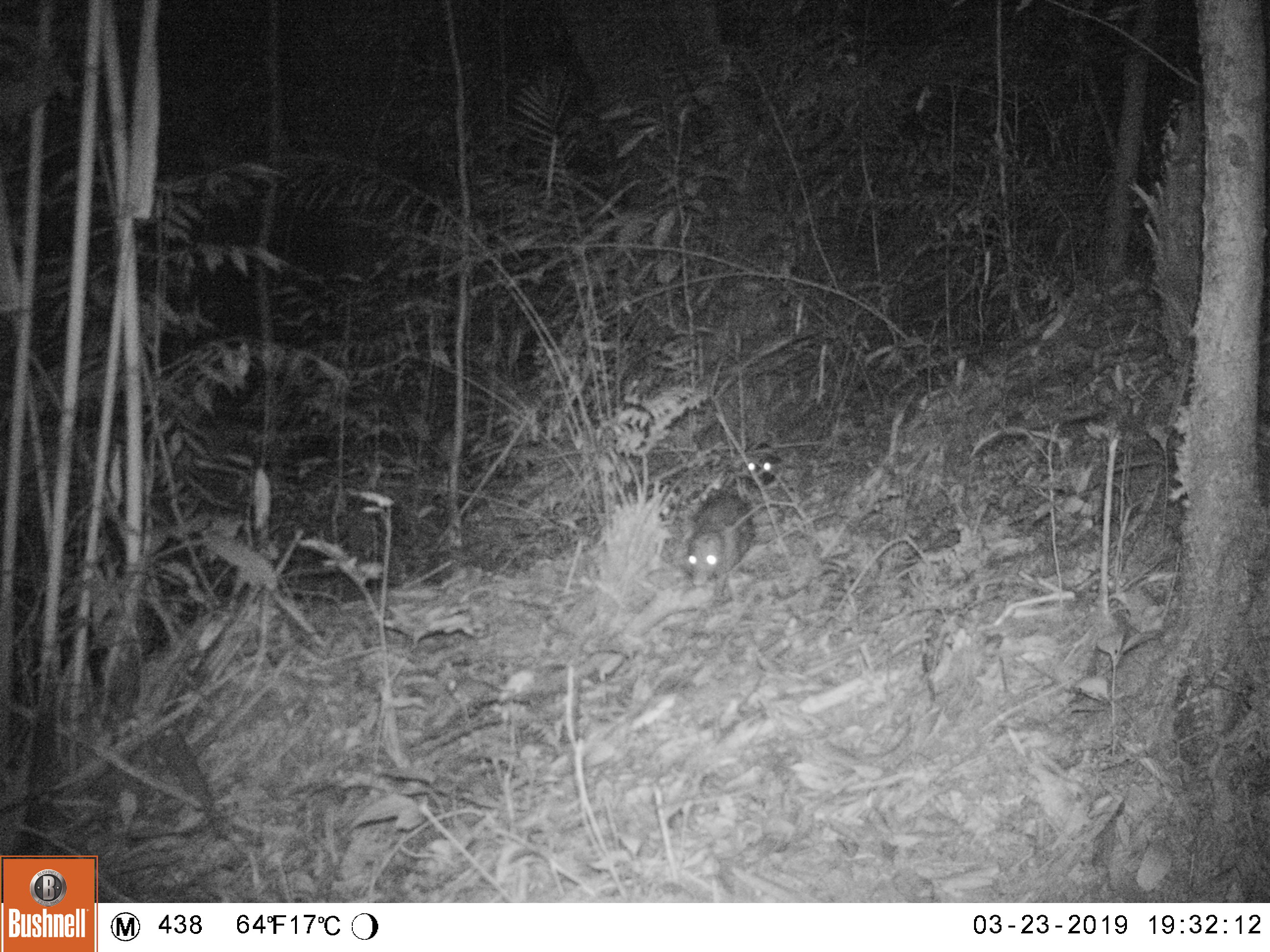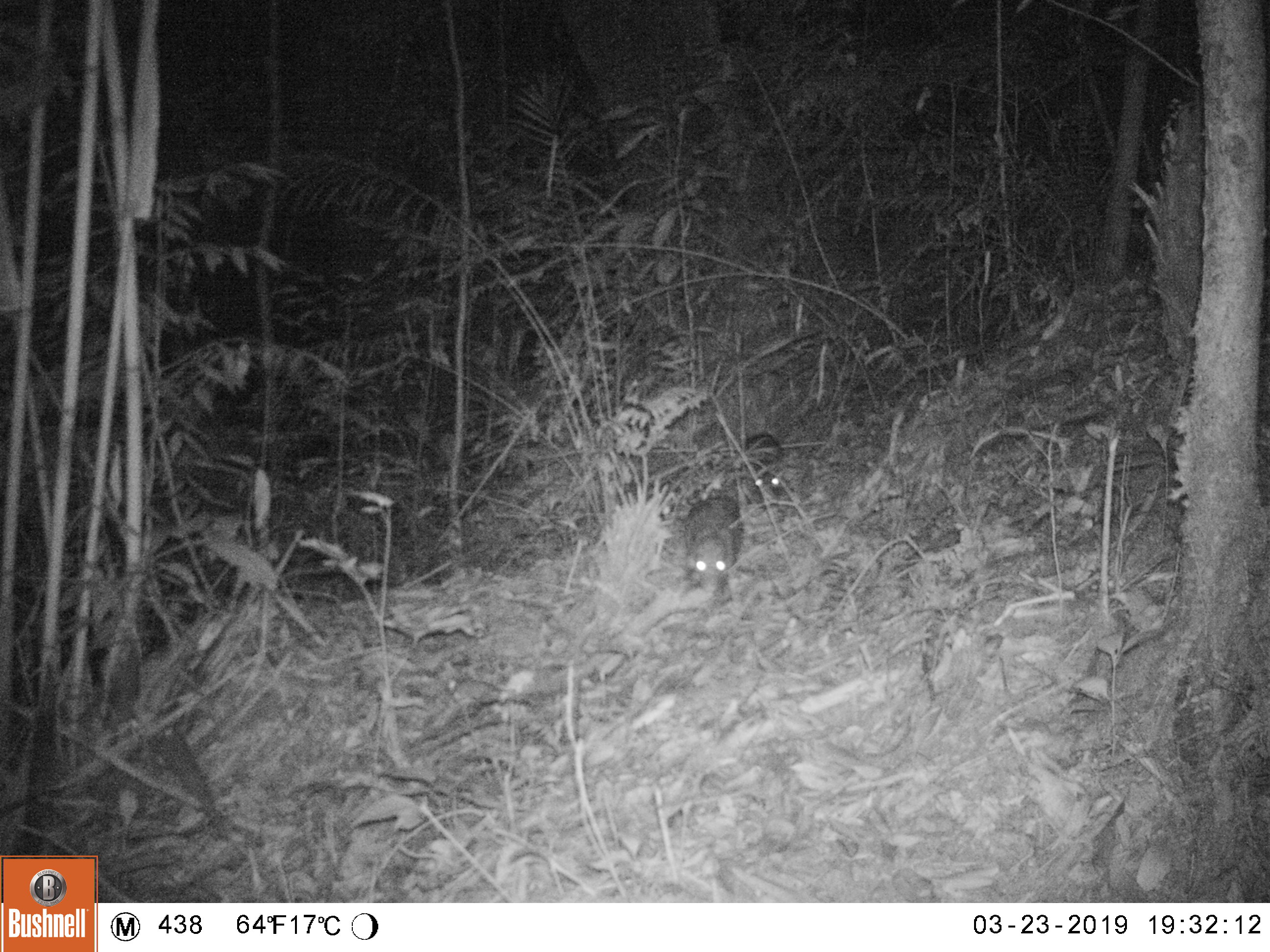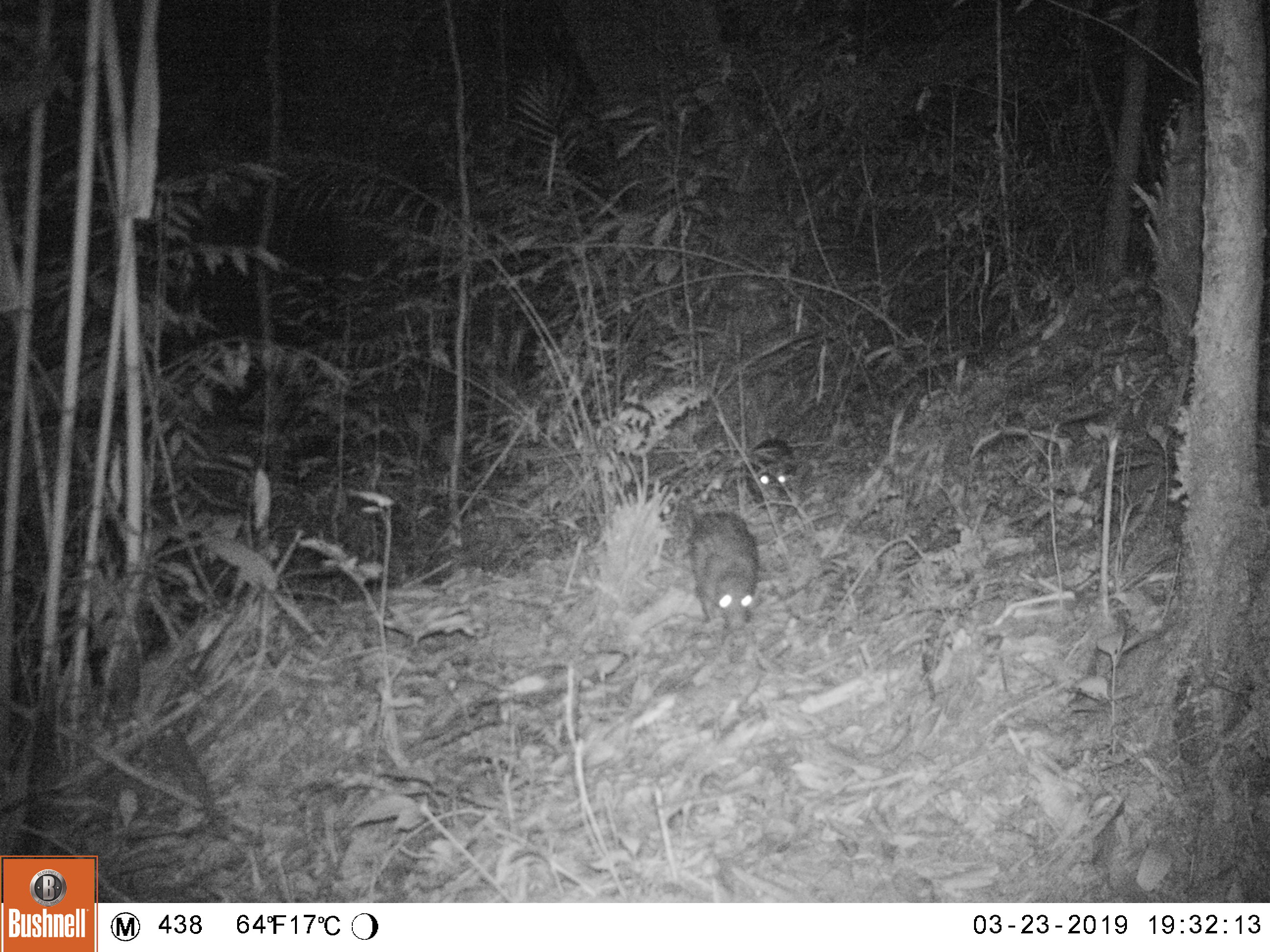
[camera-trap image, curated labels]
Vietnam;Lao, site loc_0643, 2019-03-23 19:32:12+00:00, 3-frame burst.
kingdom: Animalia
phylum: Chordata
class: Mammalia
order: Rodentia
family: Hystricidae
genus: Atherurus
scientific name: Atherurus macrourus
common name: asiatic brush-tailed porcupine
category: asiatic brush tailed porcupine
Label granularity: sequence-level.